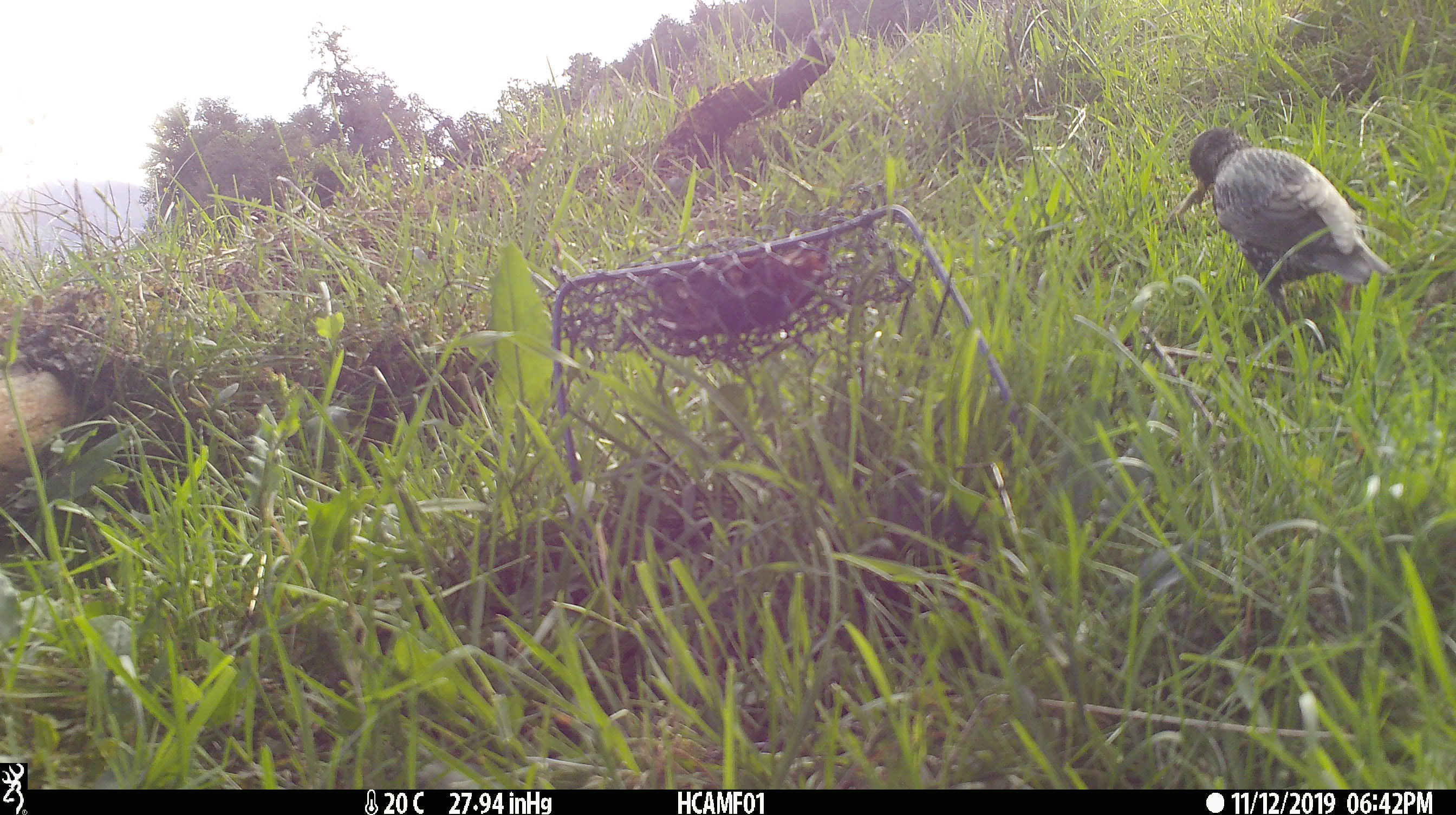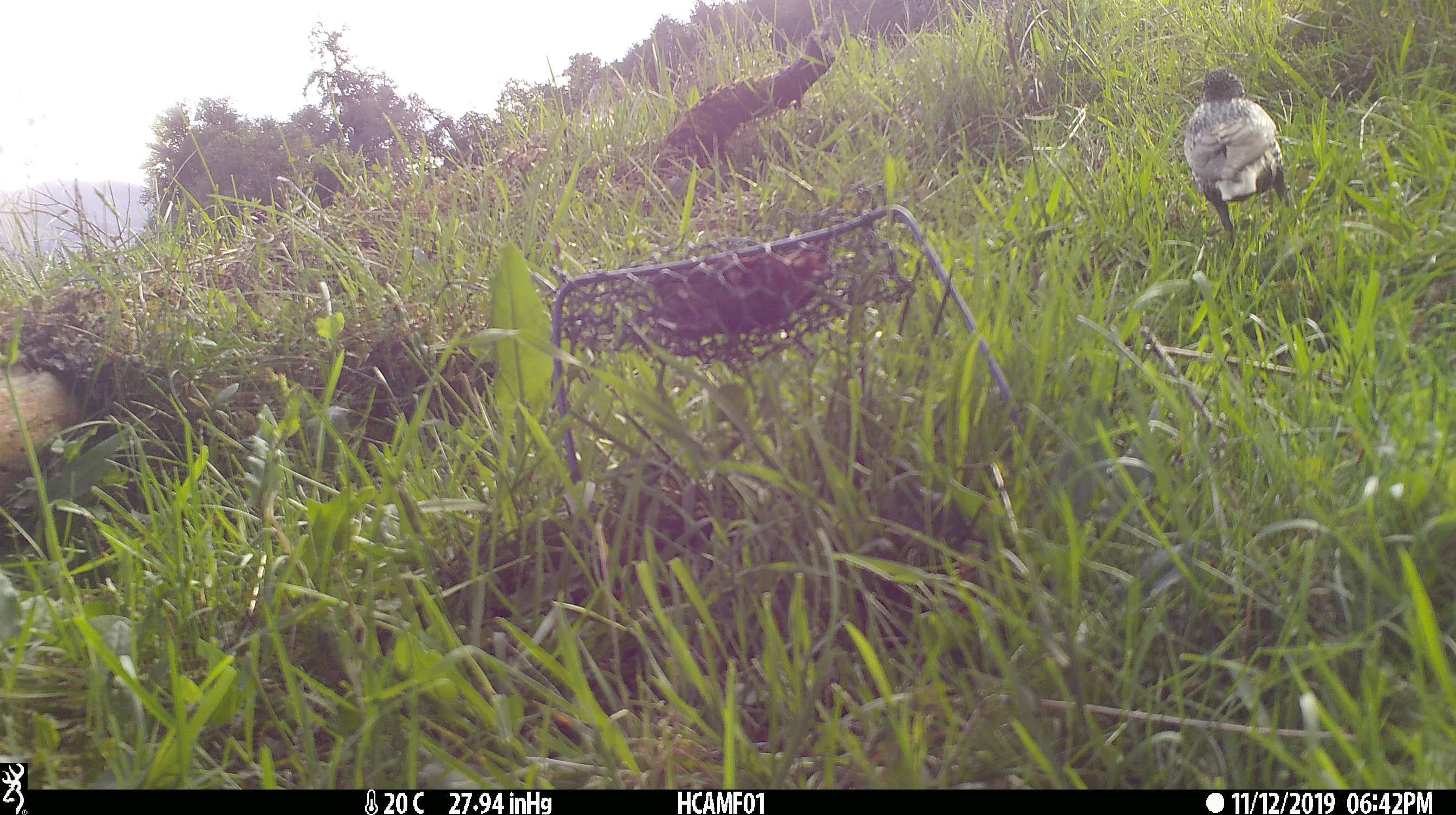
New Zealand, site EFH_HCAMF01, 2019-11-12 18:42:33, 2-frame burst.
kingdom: Animalia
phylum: Chordata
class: Aves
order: Passeriformes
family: Sturnidae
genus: Sturnus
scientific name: Sturnus vulgaris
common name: european starling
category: starling